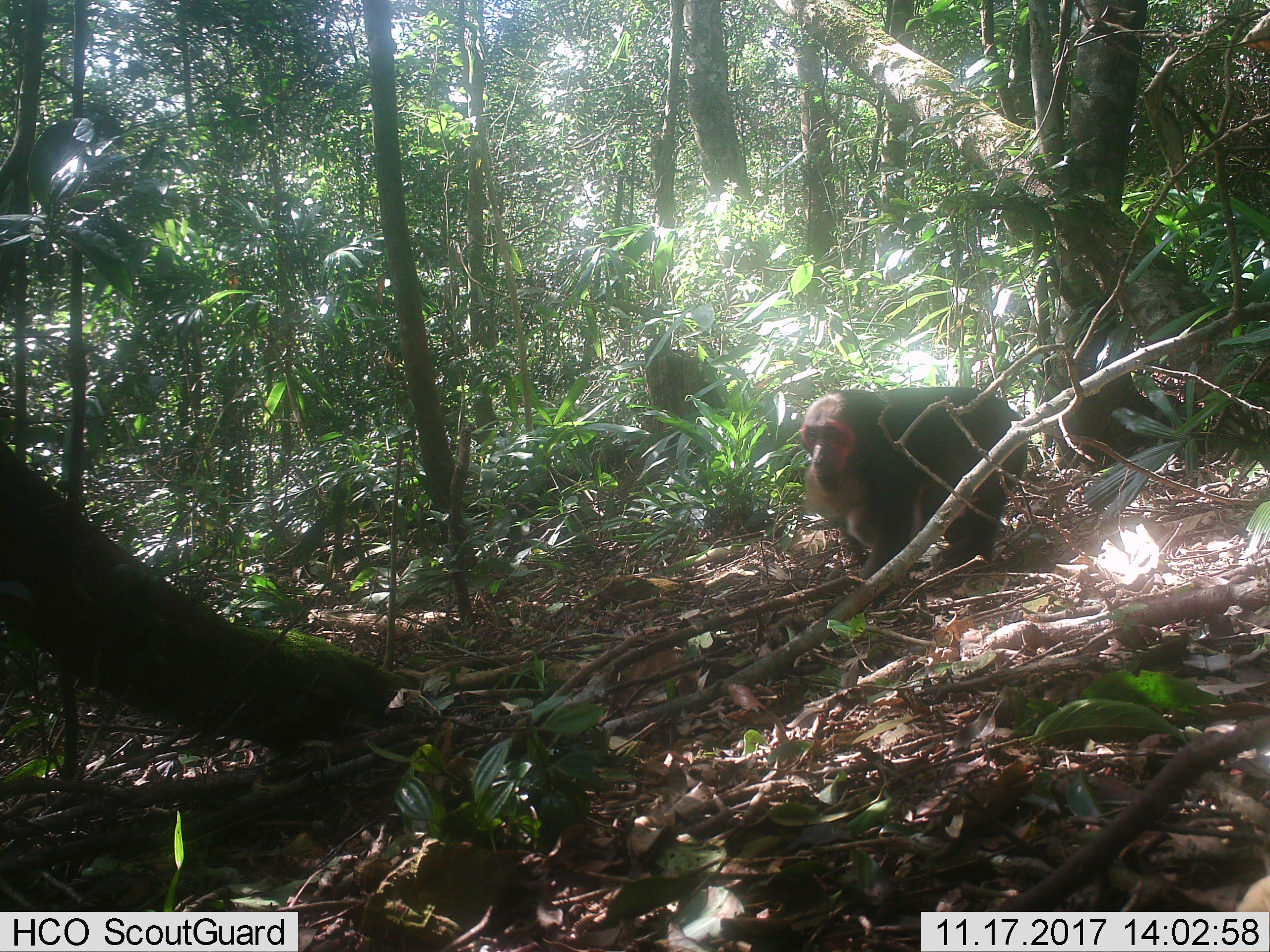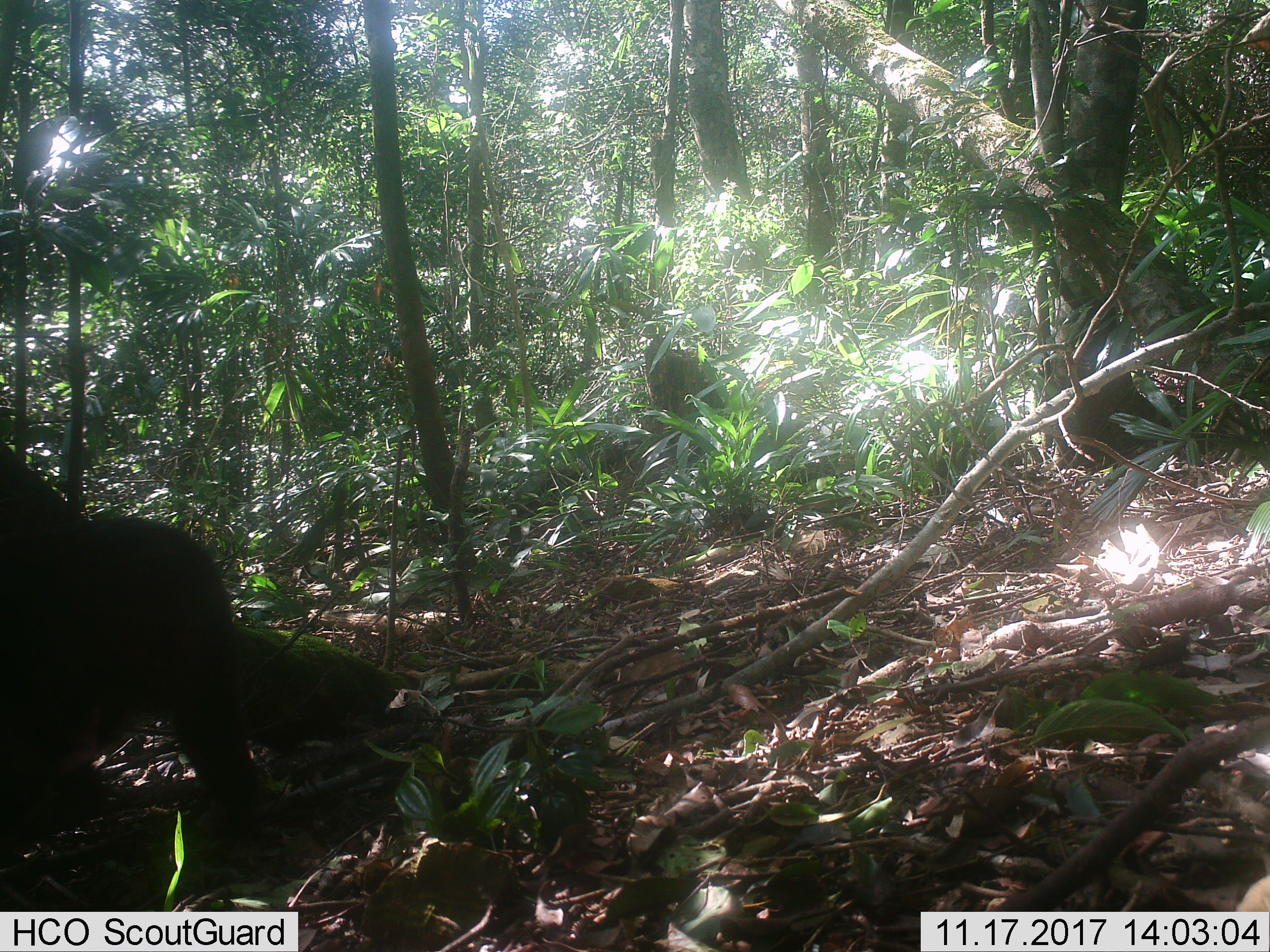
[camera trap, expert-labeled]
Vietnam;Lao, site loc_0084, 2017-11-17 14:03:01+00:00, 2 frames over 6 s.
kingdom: Animalia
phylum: Chordata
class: Mammalia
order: Primates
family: Cercopithecidae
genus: Macaca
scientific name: Macaca arctoides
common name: stump-tailed macaque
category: stump tailed macaque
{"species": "stump tailed macaque (stump-tailed macaque) (Macaca arctoides)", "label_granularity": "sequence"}